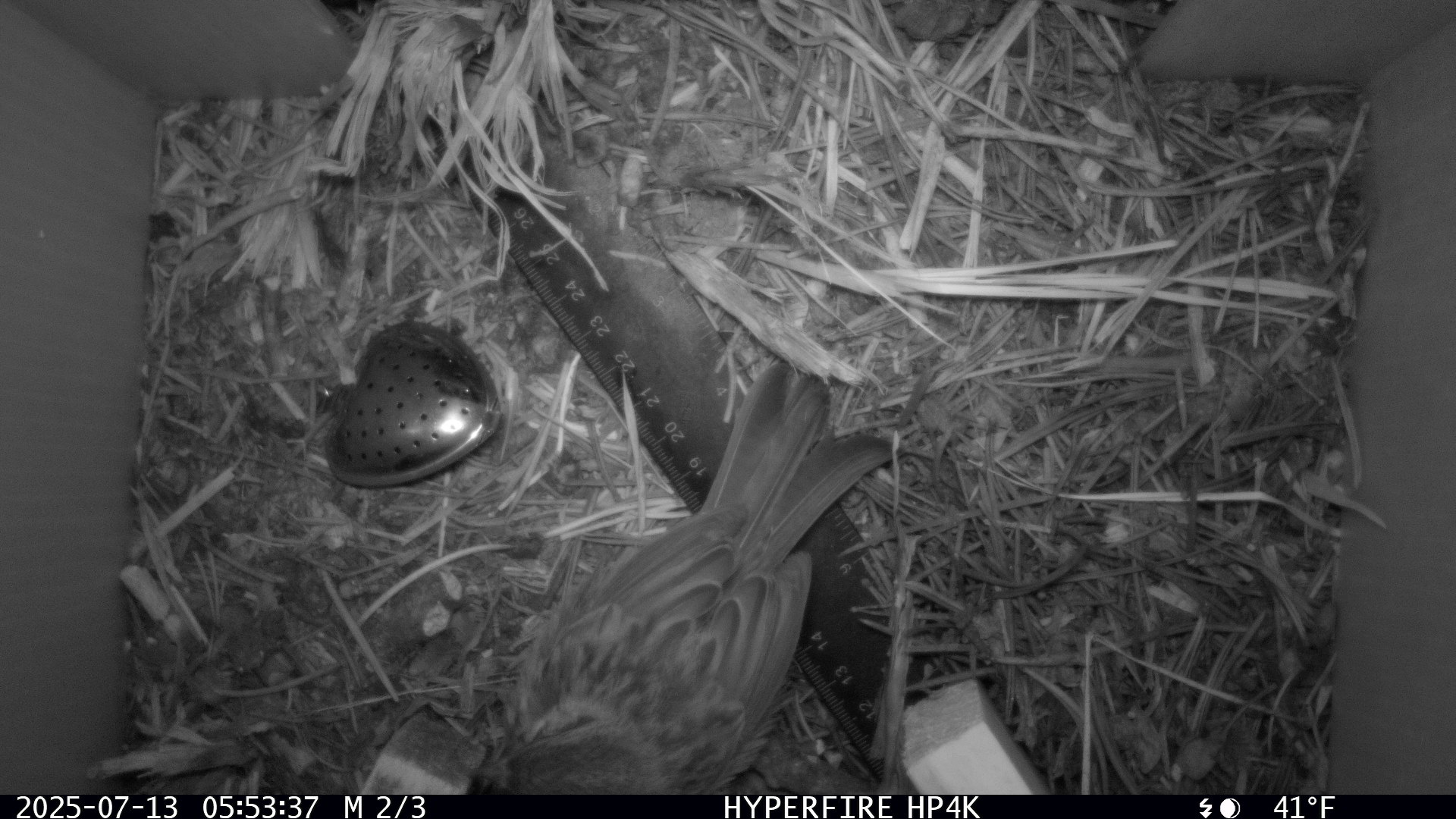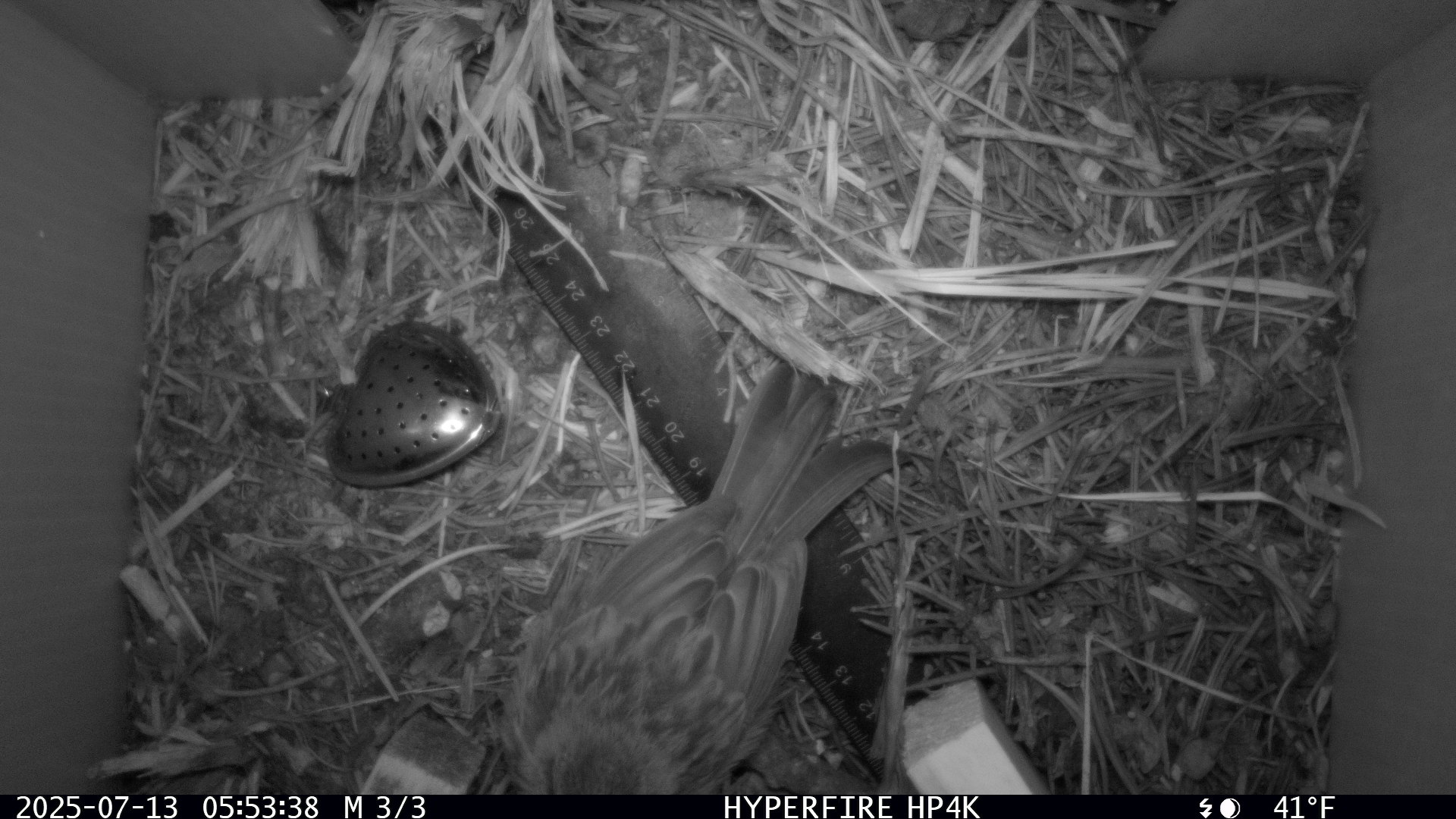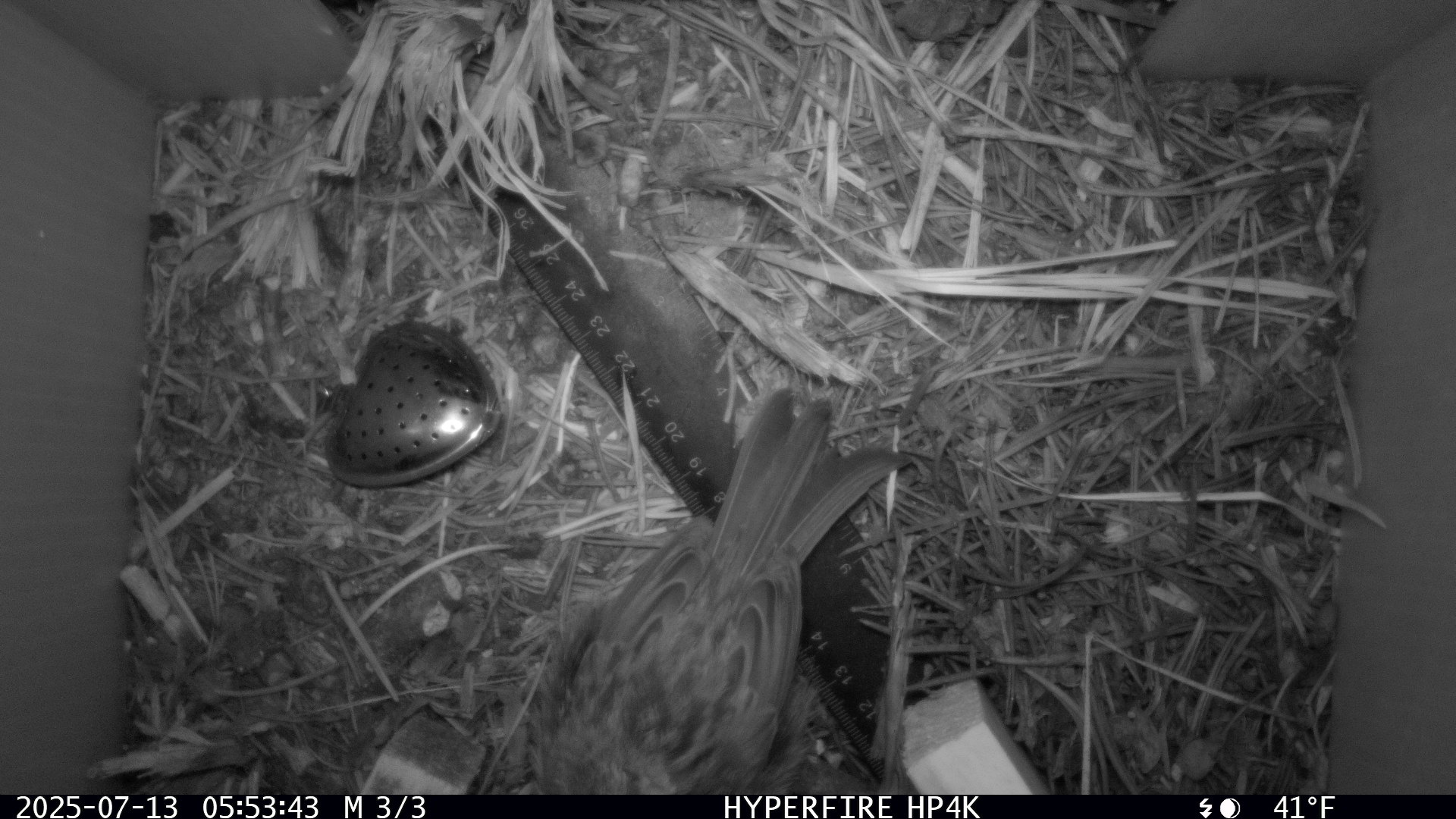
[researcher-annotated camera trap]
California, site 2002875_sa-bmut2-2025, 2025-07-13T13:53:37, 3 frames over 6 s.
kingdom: Animalia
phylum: Chordata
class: Aves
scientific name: Aves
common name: bird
Bird (Aves).